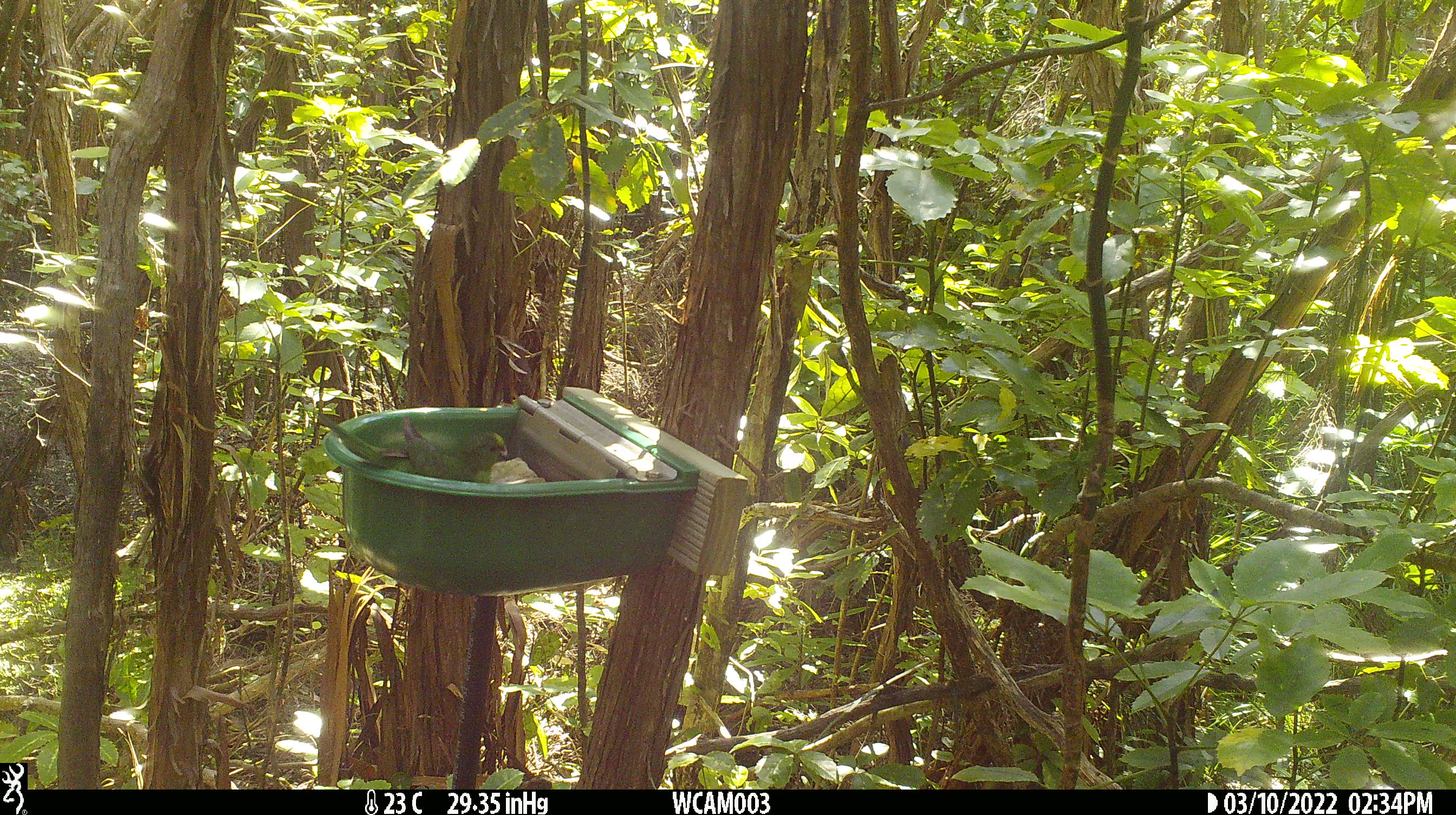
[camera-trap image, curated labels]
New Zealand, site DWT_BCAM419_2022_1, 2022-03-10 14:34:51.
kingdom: Animalia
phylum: Chordata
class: Aves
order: Psittaciformes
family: Psittaculidae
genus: Cyanoramphus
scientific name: Cyanoramphus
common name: parakeet